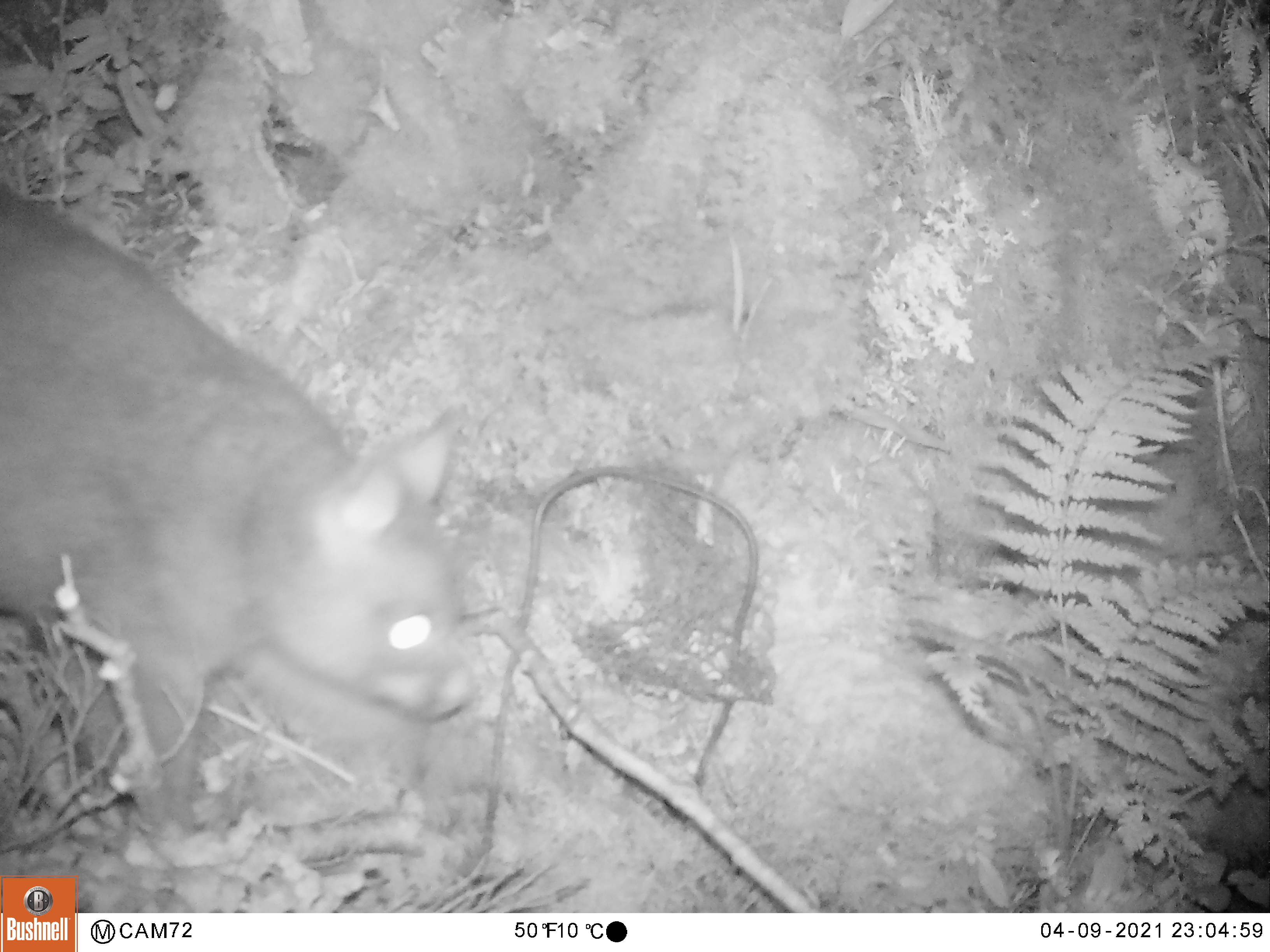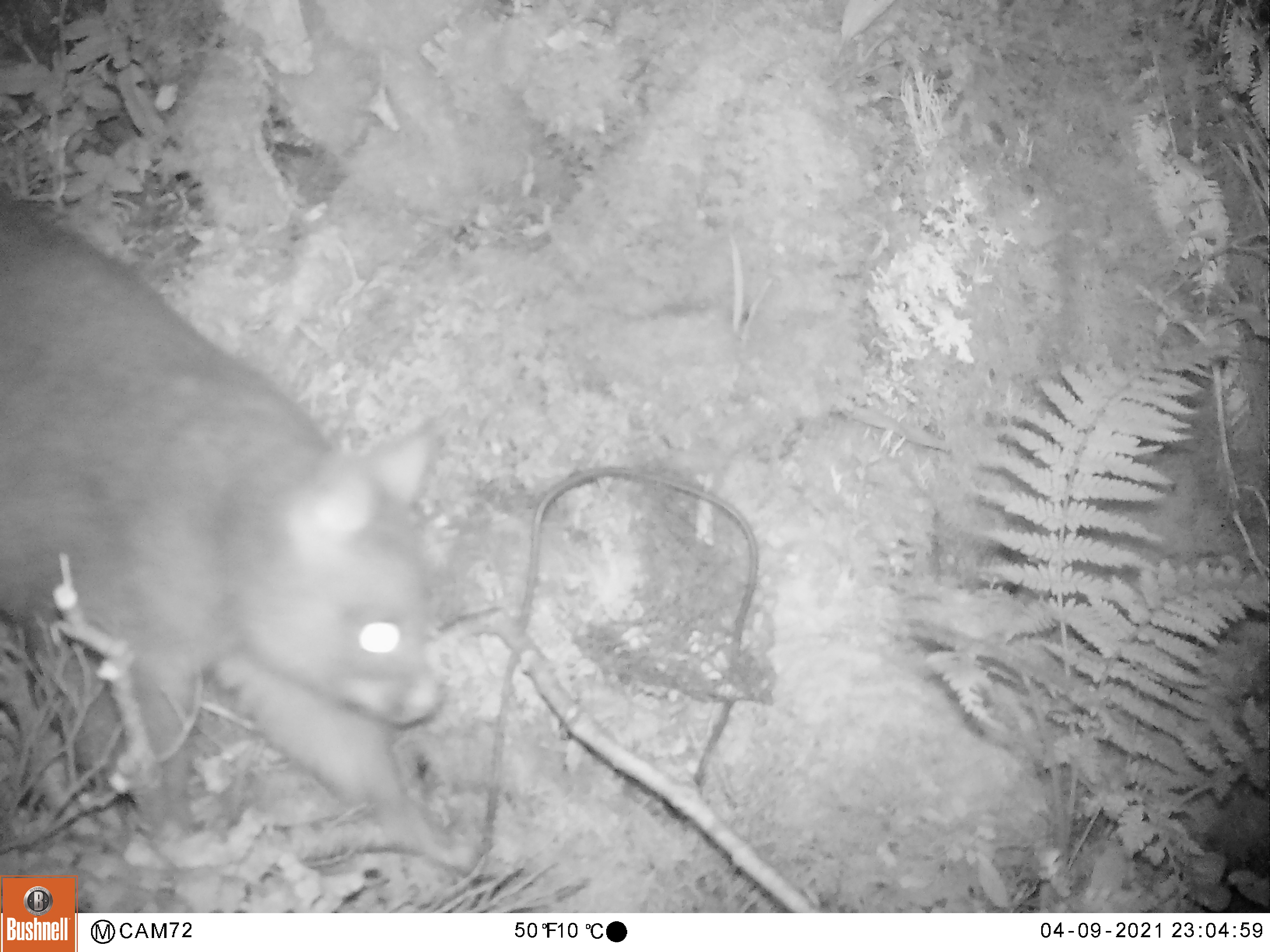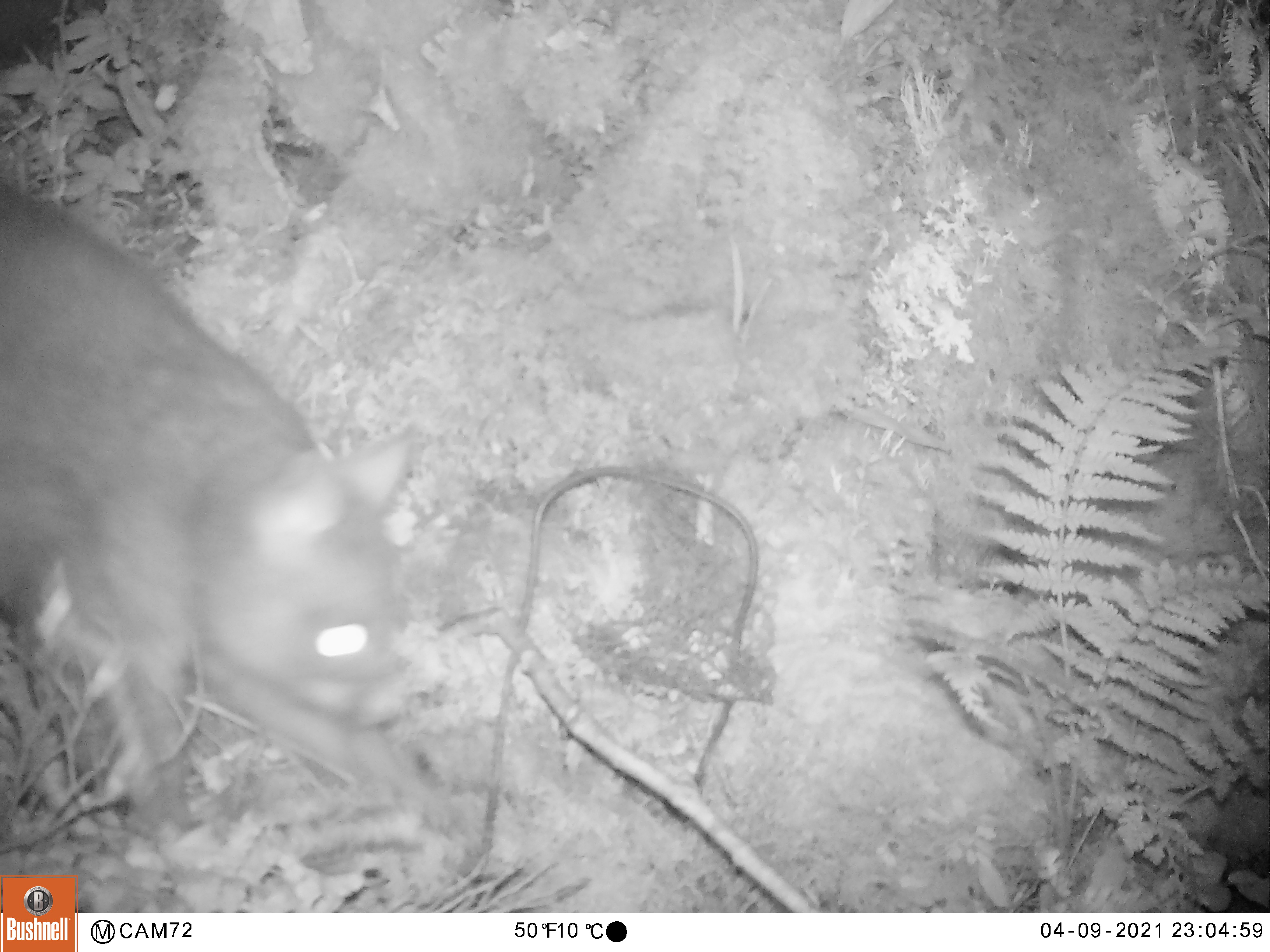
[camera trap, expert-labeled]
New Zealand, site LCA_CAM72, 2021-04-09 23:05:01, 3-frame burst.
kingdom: Animalia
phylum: Chordata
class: Mammalia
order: Diprotodontia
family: Phalangeridae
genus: Trichosurus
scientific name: Trichosurus vulpecula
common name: common brushtail possum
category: possum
Possum (common brushtail possum) (Trichosurus vulpecula).